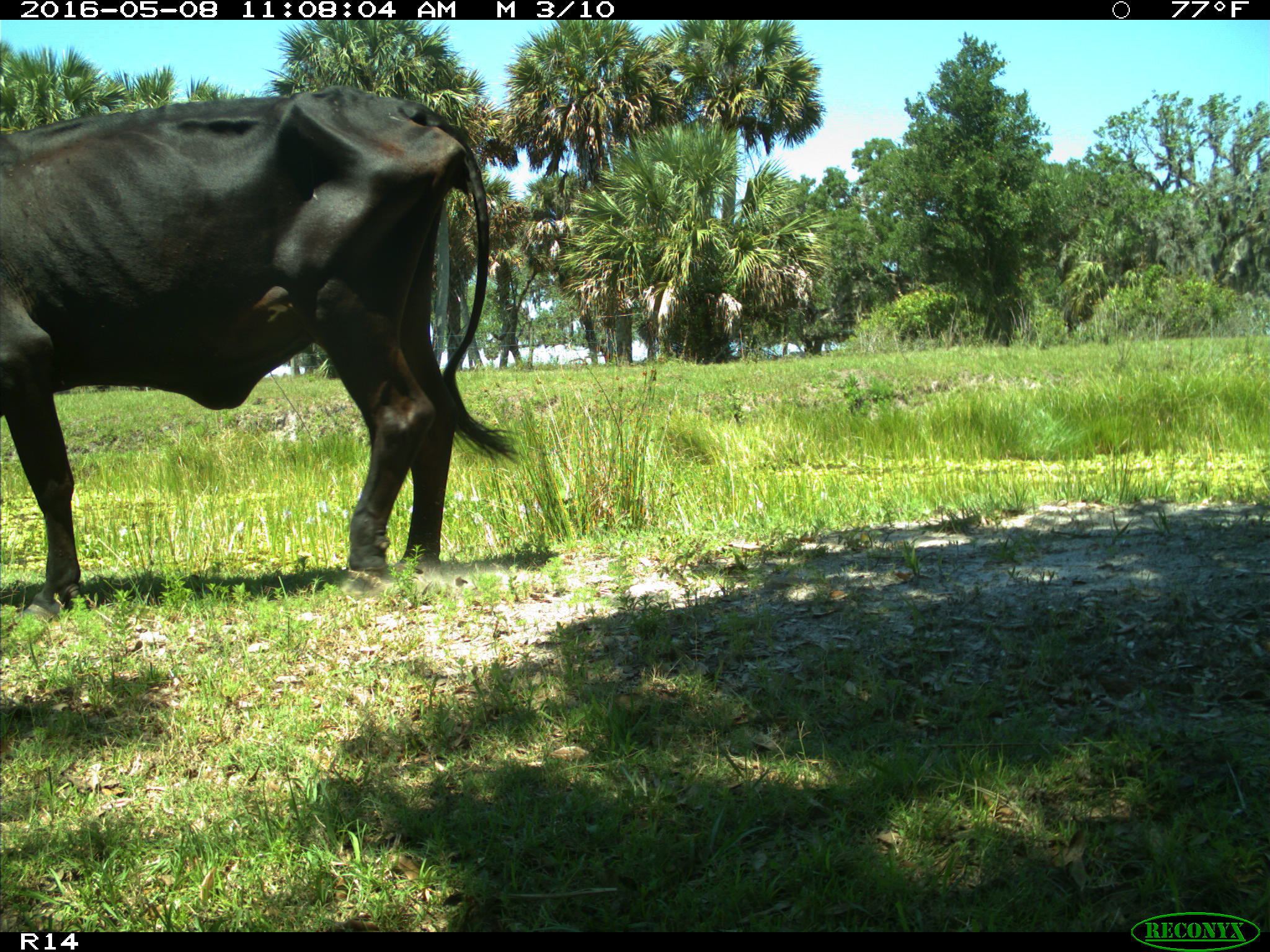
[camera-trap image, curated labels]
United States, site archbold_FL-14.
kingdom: Animalia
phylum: Chordata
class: Mammalia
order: Artiodactyla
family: Bovidae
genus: Bos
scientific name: Bos taurus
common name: domestic cow